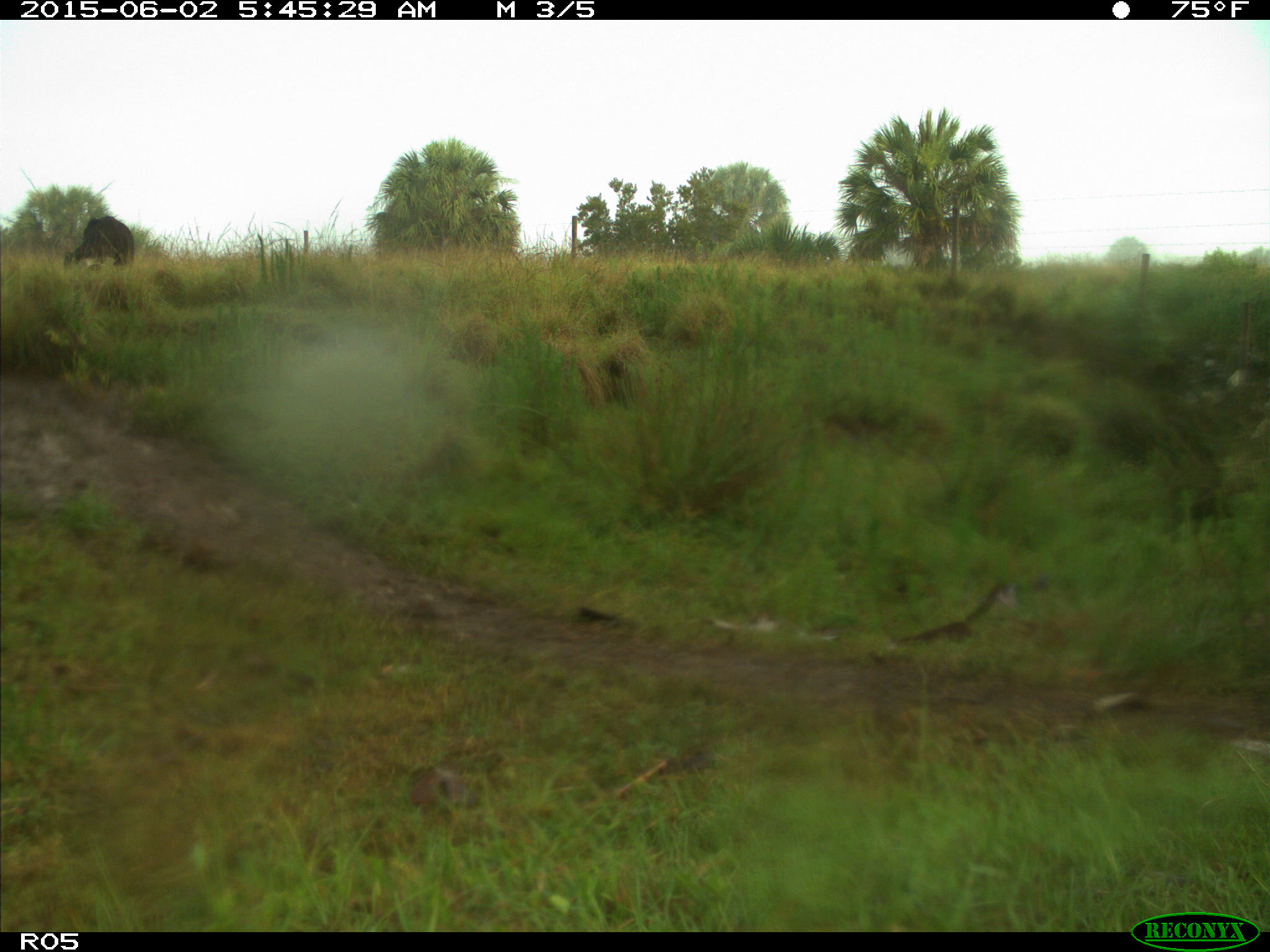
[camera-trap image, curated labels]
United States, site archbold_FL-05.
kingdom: Animalia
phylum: Chordata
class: Mammalia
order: Artiodactyla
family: Bovidae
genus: Bos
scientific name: Bos taurus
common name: domestic cow